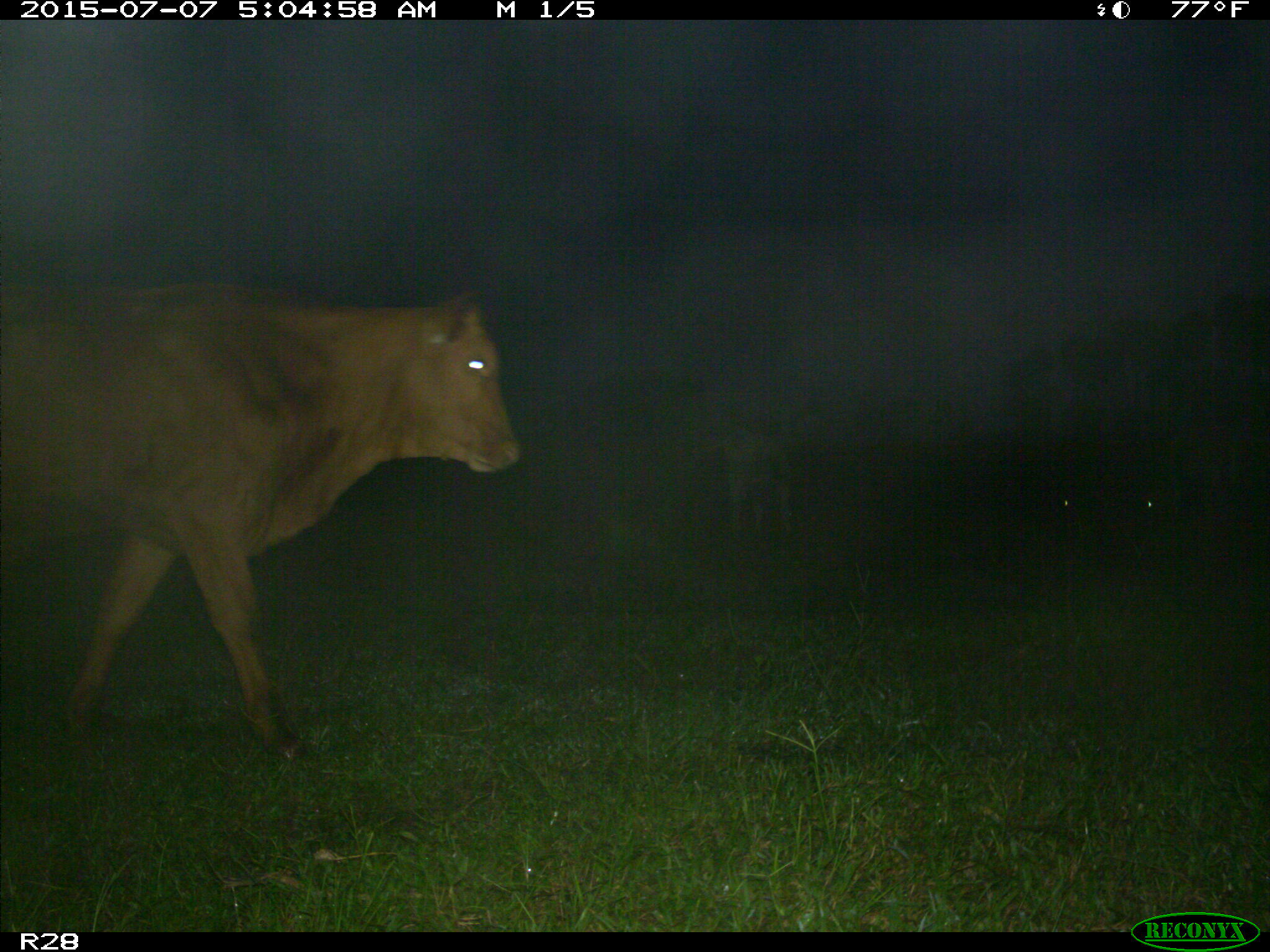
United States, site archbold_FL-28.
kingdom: Animalia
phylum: Chordata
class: Mammalia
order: Artiodactyla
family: Bovidae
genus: Bos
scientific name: Bos taurus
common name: domestic cow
Bos taurus (domestic cow).